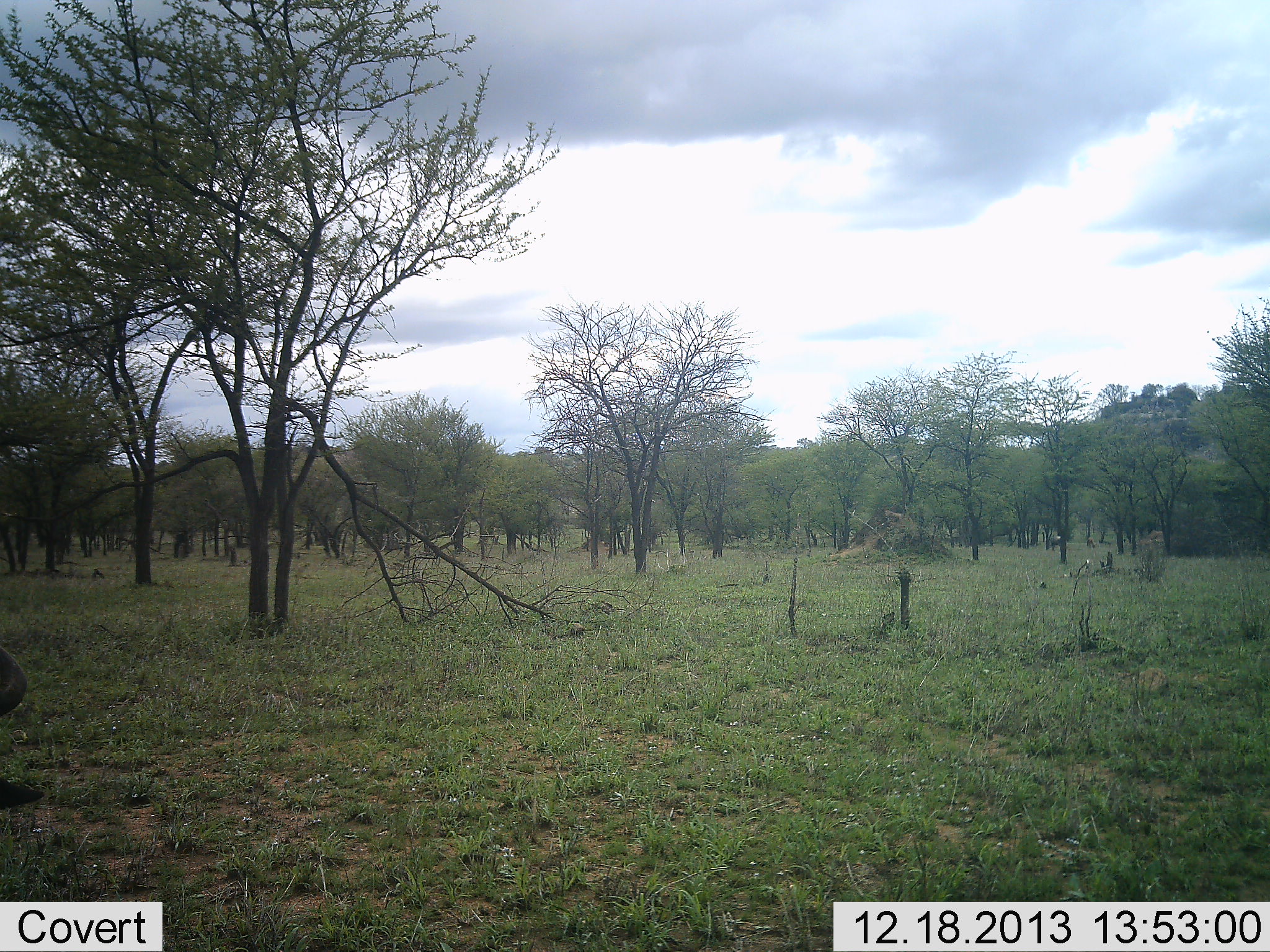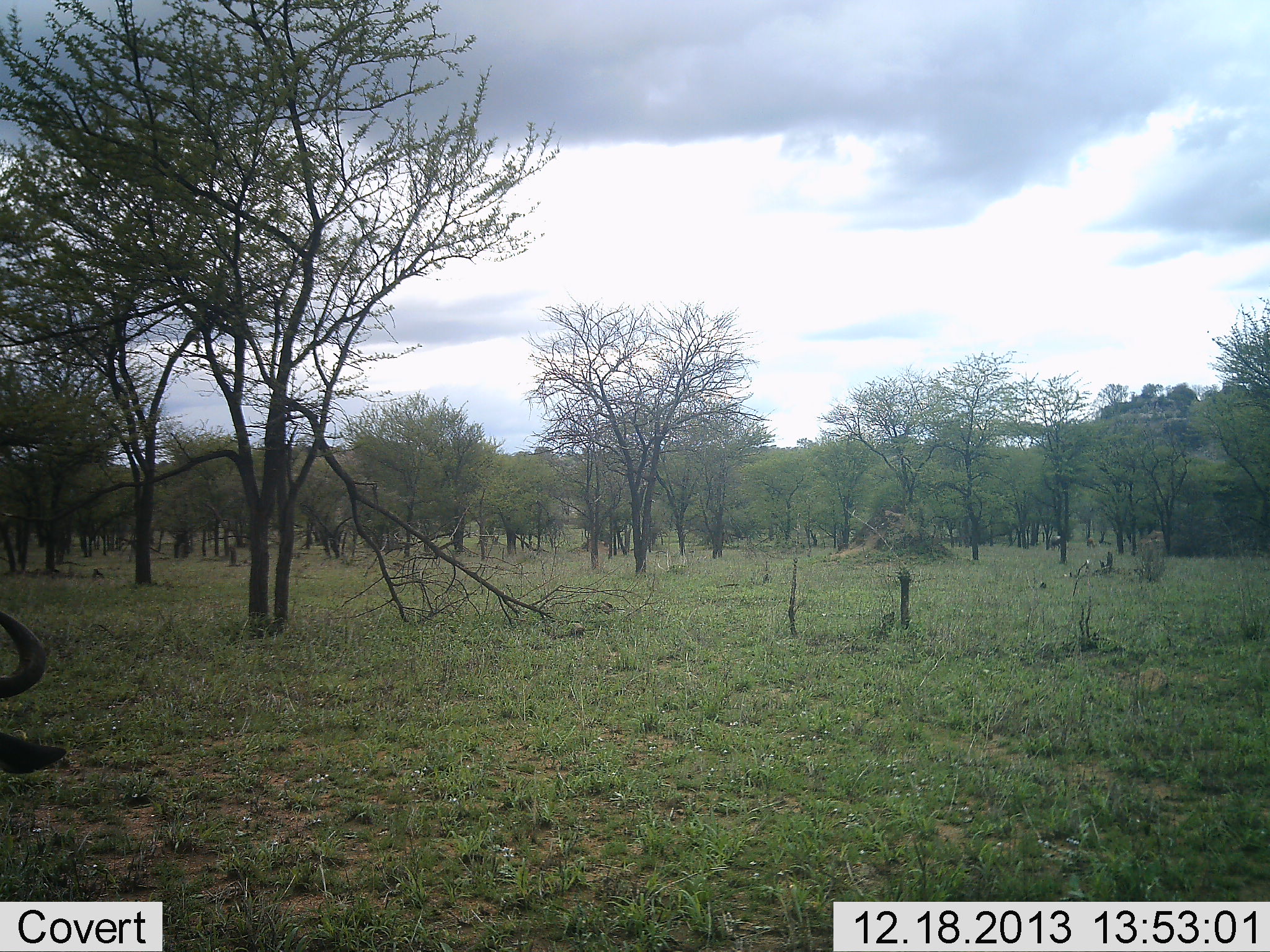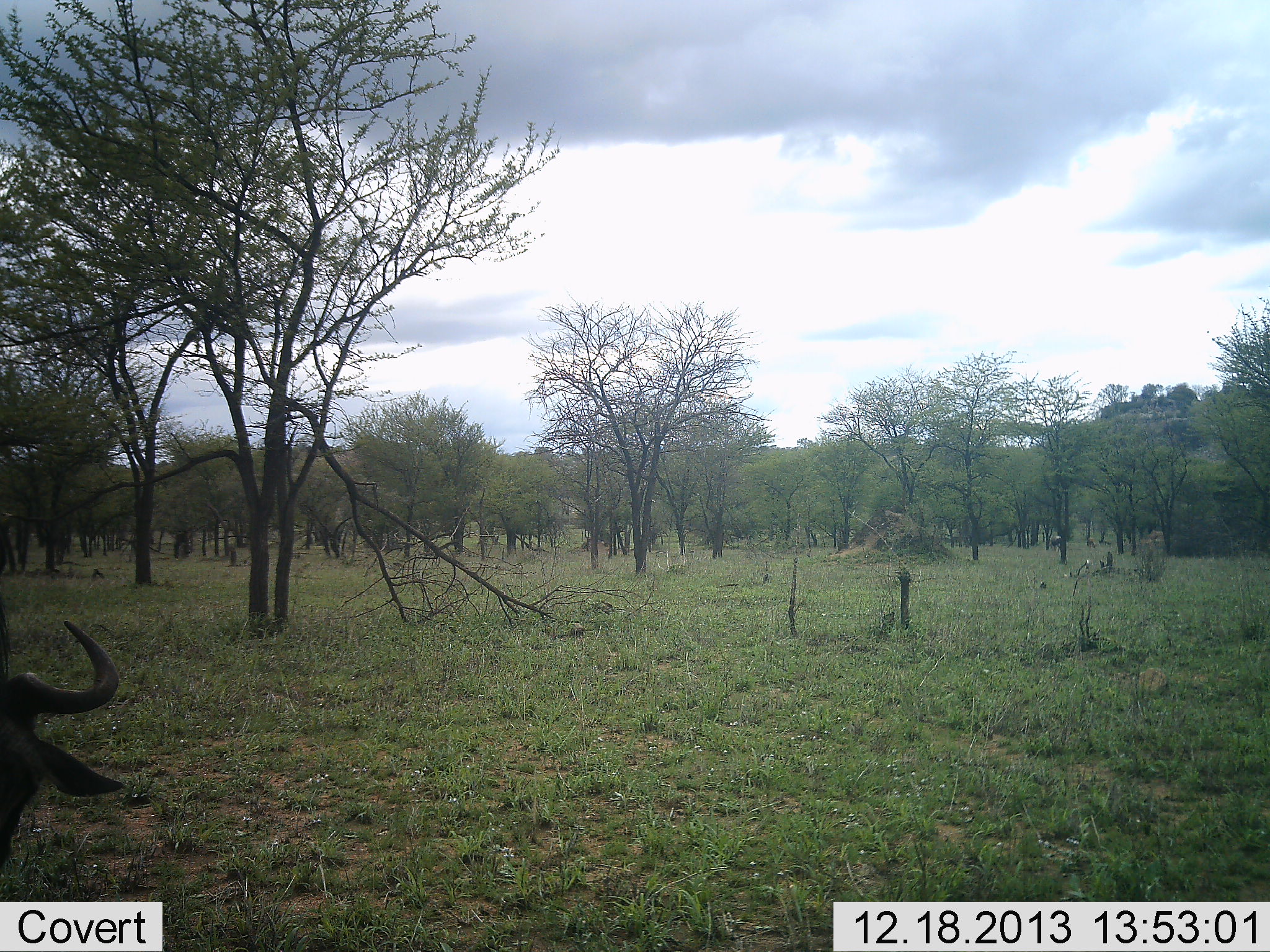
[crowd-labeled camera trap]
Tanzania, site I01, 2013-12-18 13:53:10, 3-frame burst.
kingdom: Animalia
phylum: Chordata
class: Mammalia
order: Artiodactyla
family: Bovidae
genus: Connochaetes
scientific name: Connochaetes taurinus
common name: blue wildebeest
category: wildebeest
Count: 1.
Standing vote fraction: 60%.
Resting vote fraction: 10%.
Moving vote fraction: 10%.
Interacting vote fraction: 0%.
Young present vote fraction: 0%.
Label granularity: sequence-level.